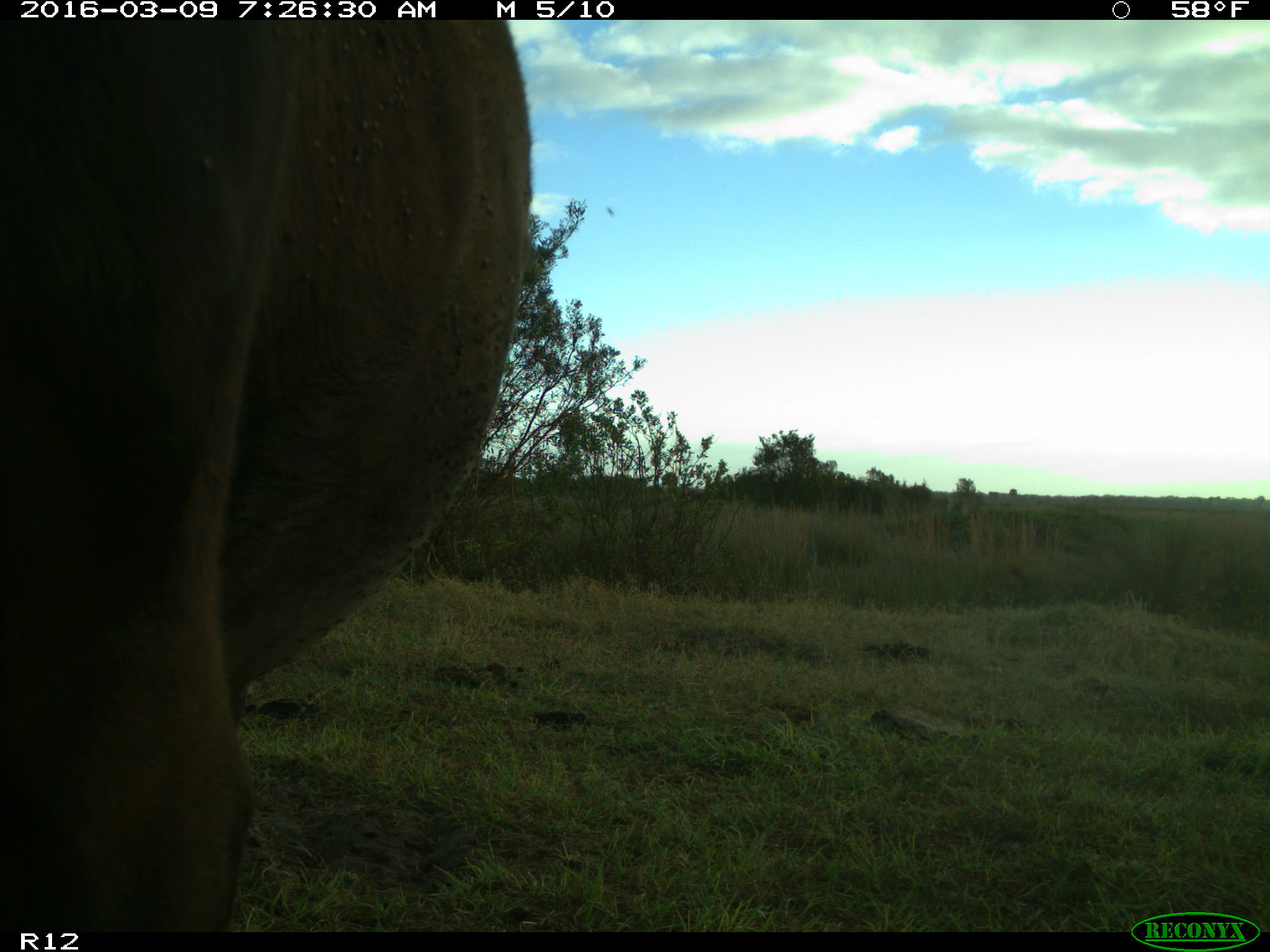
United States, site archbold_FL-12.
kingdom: Animalia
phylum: Chordata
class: Mammalia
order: Artiodactyla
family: Bovidae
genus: Bos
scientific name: Bos taurus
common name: domestic cow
Bos taurus (domestic cow).